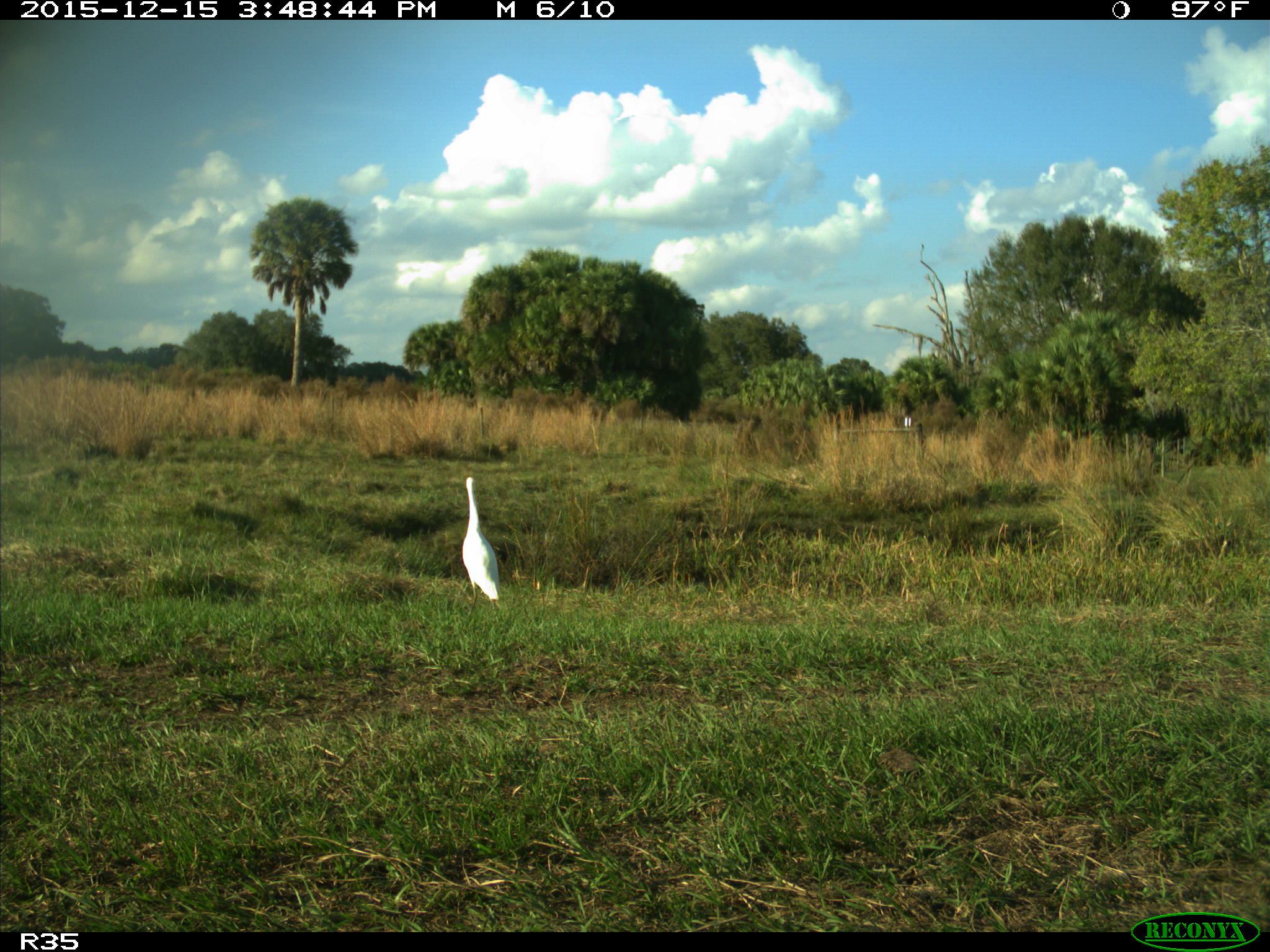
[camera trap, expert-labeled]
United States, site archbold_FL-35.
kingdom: Animalia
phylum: Chordata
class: Aves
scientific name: Aves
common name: birds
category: unidentified bird